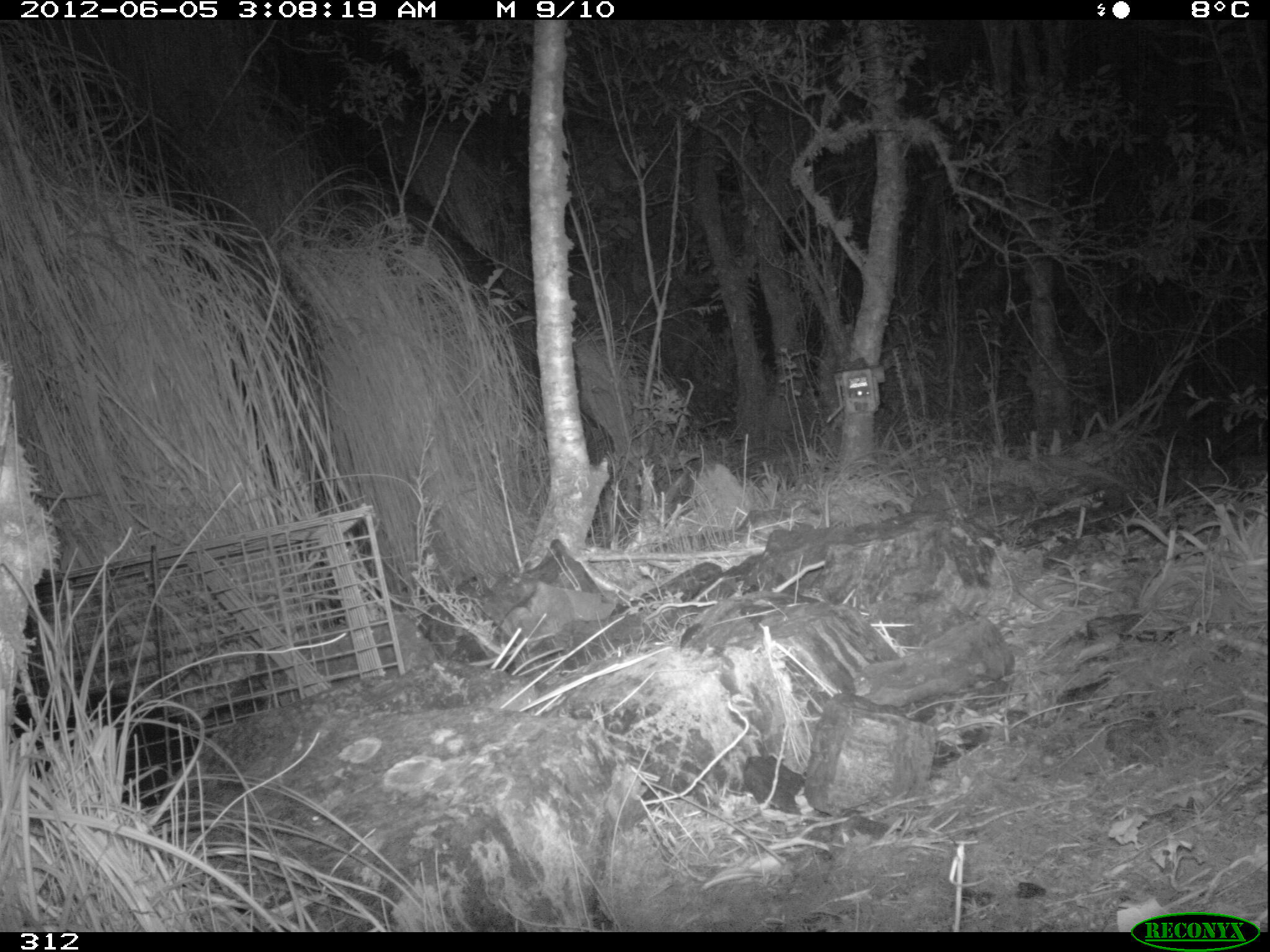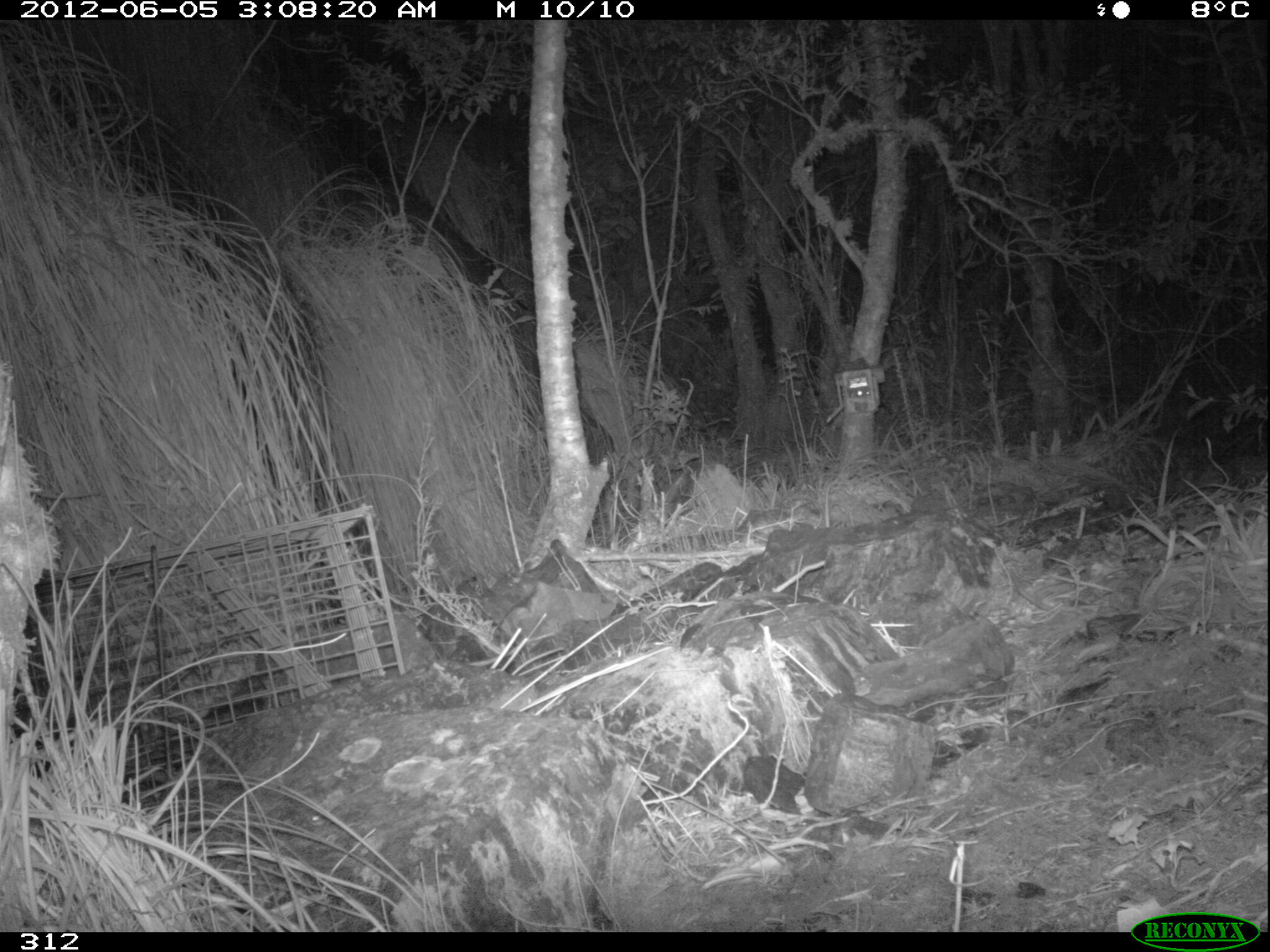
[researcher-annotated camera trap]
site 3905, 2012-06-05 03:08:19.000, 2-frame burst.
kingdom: Animalia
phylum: Chordata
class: Mammalia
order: Didelphimorphia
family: Didelphidae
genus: Didelphis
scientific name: Didelphis pernigra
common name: andean white-eared opossum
Didelphis pernigra (andean white-eared opossum).